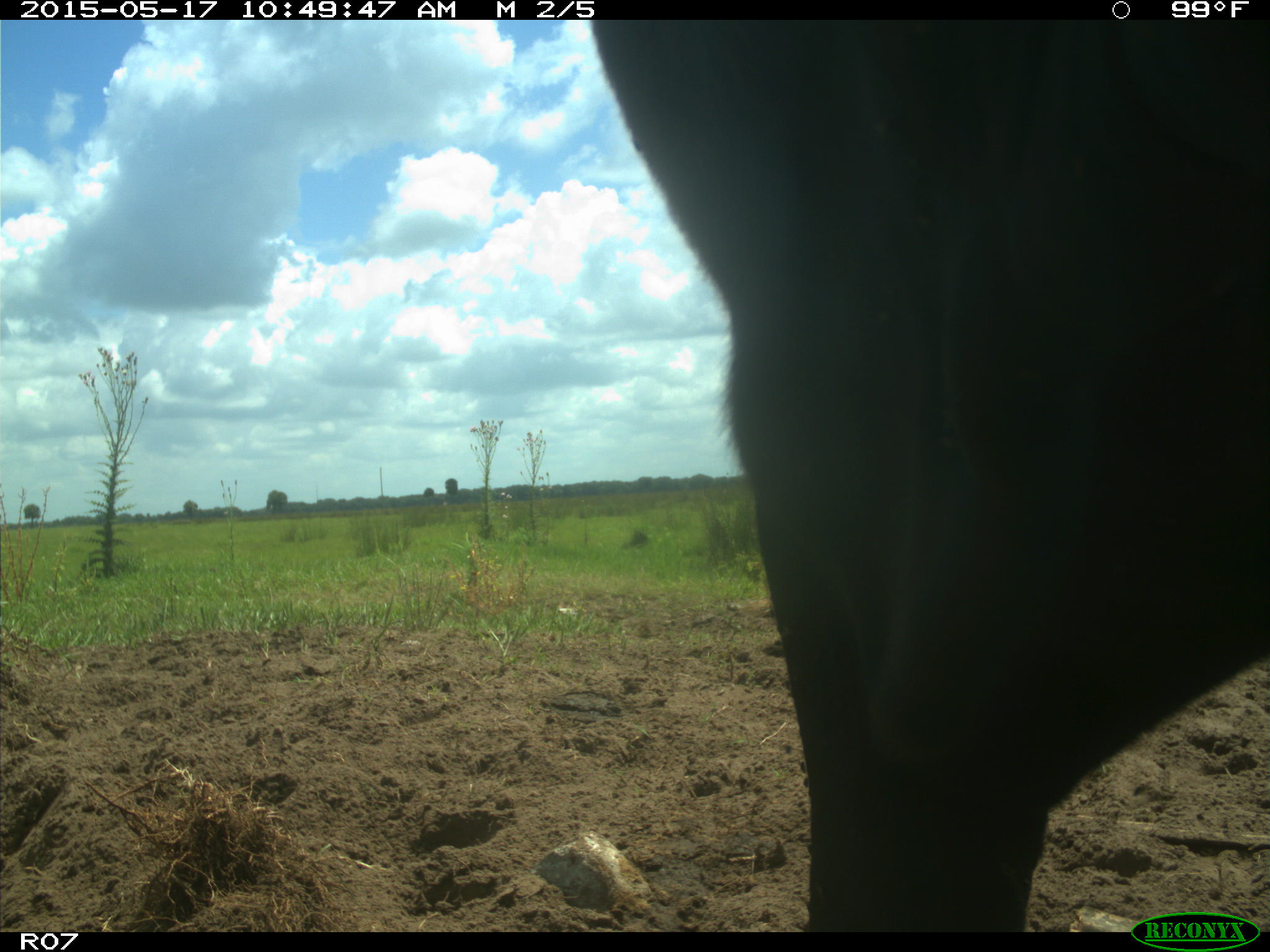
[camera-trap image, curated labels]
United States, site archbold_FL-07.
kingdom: Animalia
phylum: Chordata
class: Mammalia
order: Artiodactyla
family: Bovidae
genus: Bos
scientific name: Bos taurus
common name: domestic cow